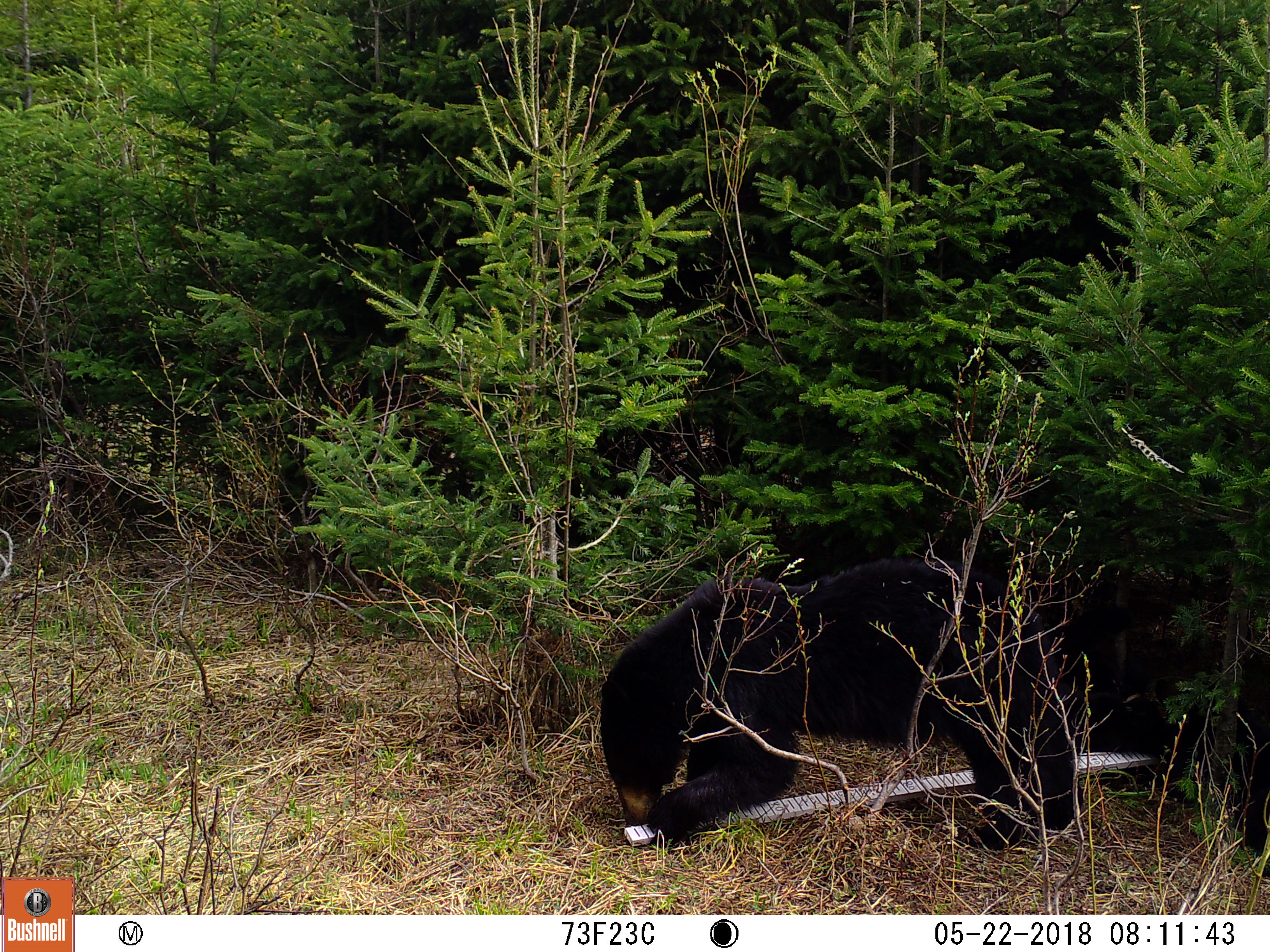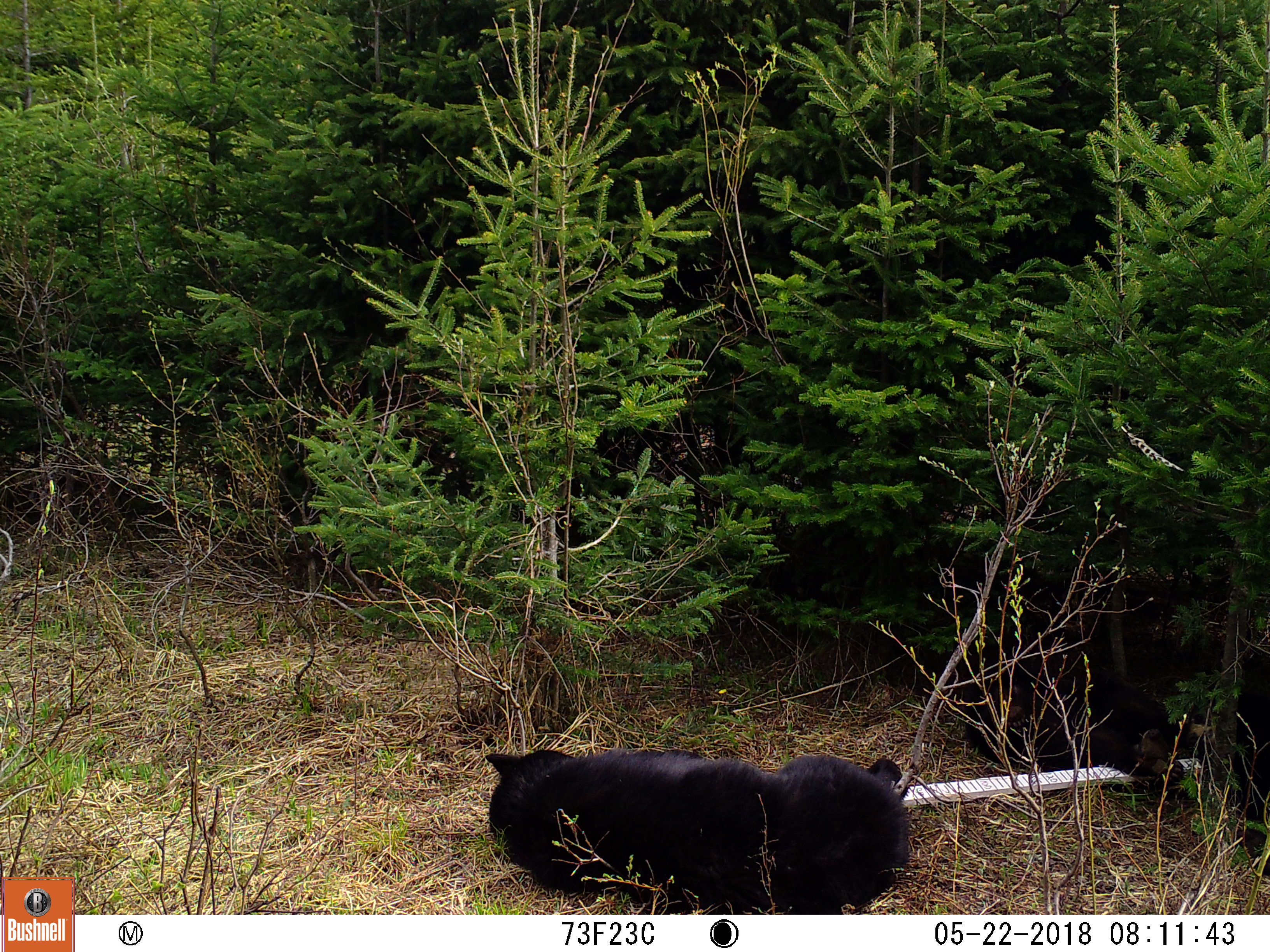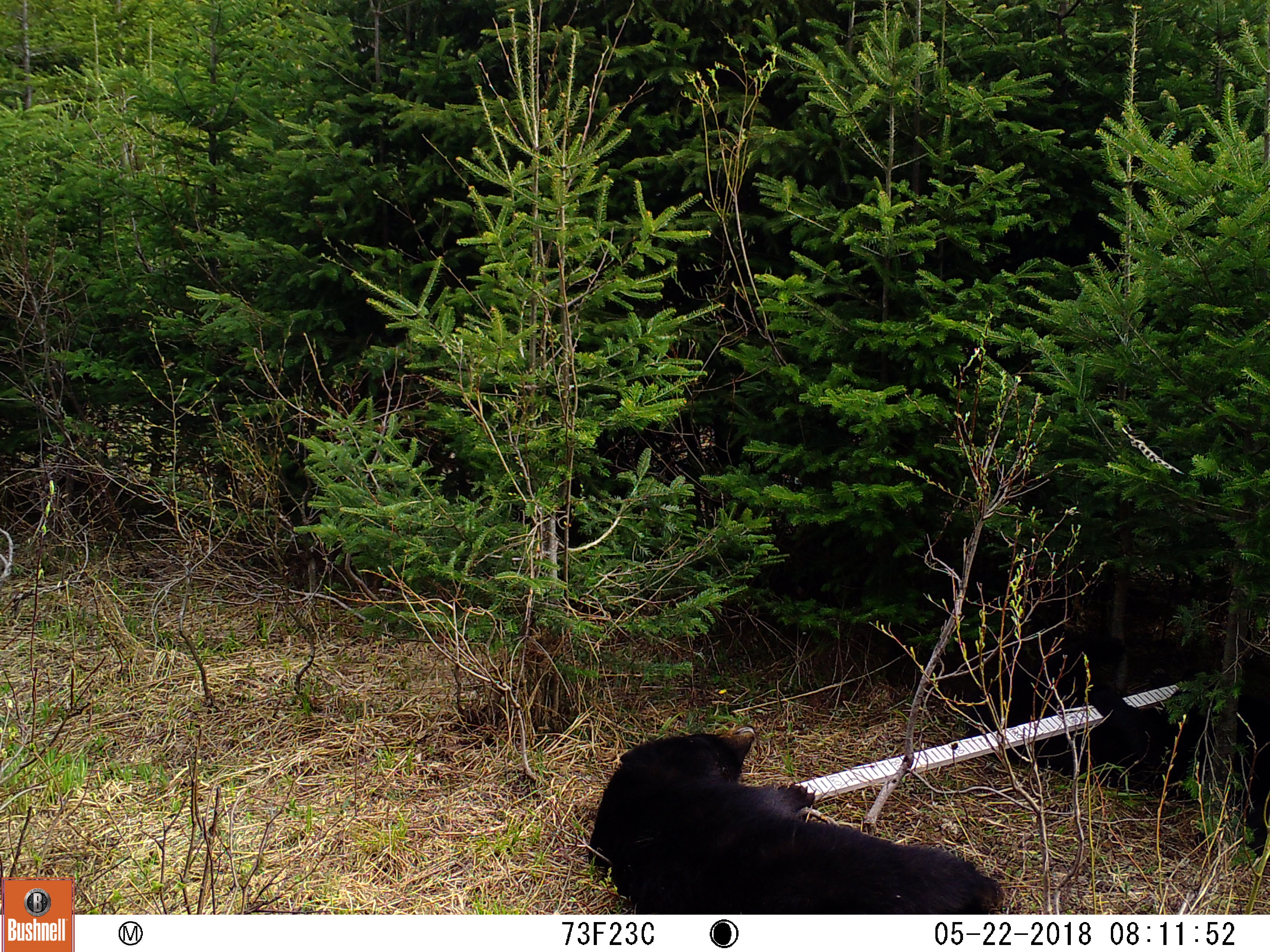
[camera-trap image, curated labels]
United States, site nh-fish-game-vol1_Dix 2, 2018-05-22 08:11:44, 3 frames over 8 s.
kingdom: Animalia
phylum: Chordata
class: Mammalia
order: Carnivora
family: Ursidae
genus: Ursus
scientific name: Ursus americanus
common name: black bear